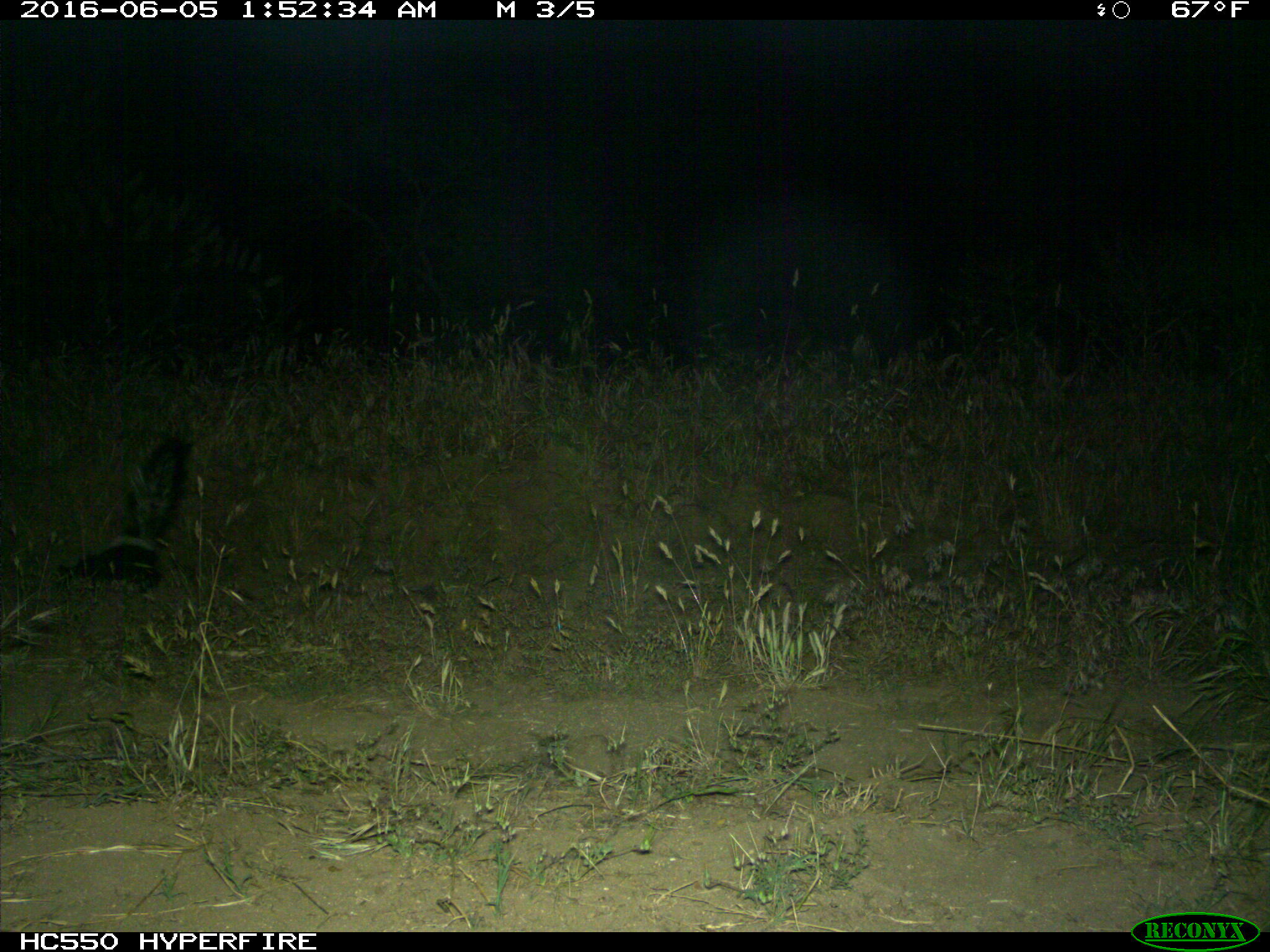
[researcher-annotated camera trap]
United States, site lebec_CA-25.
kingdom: Animalia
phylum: Chordata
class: Mammalia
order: Carnivora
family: Mephitidae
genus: Mephitis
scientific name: Mephitis mephitis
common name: striped skunk